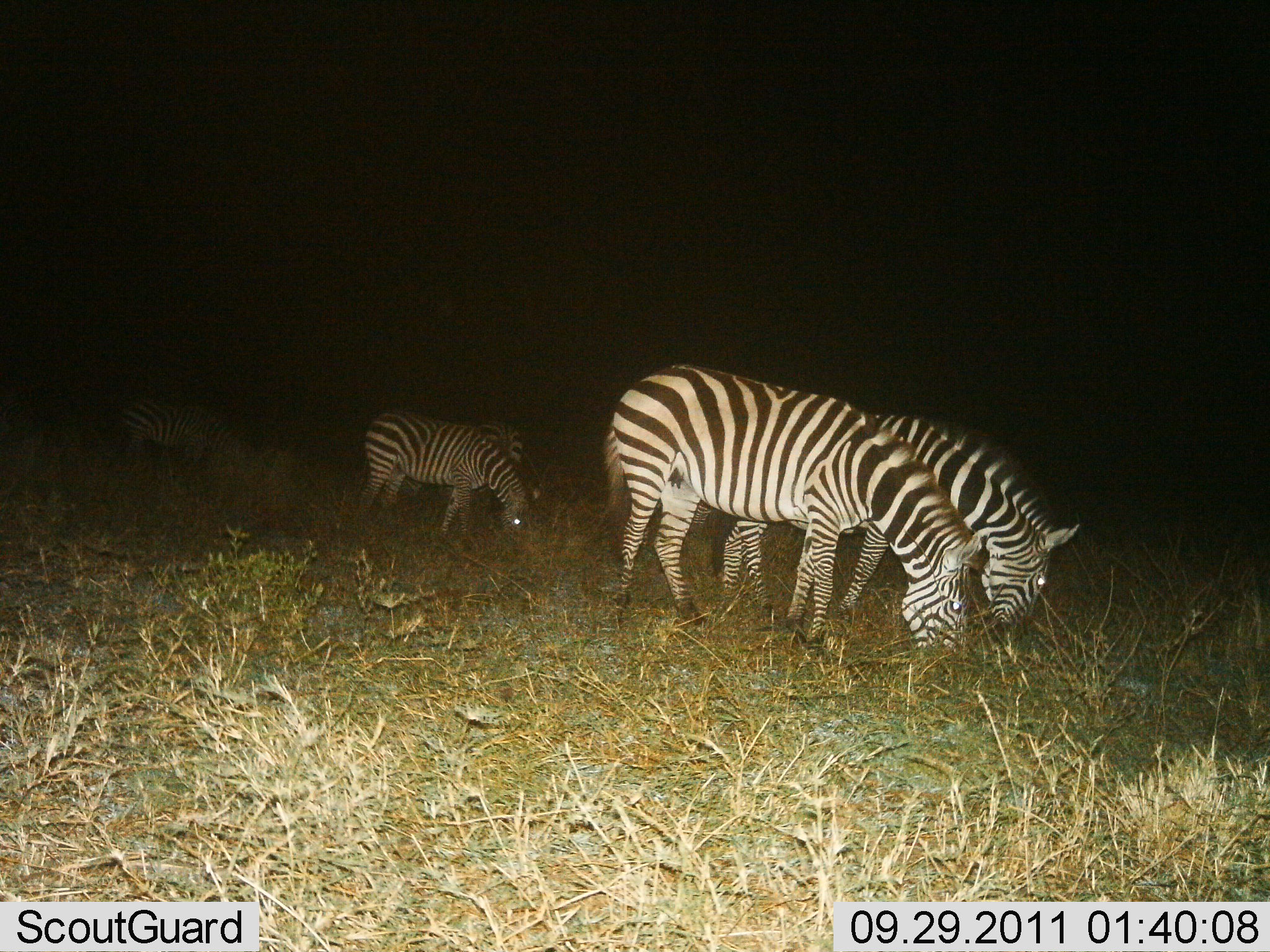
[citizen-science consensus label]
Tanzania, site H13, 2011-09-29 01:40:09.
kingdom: Animalia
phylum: Chordata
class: Mammalia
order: Perissodactyla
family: Equidae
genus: Equus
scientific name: Equus quagga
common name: plains zebra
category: zebra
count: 5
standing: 27%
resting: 0%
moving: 0%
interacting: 0%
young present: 0%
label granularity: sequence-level